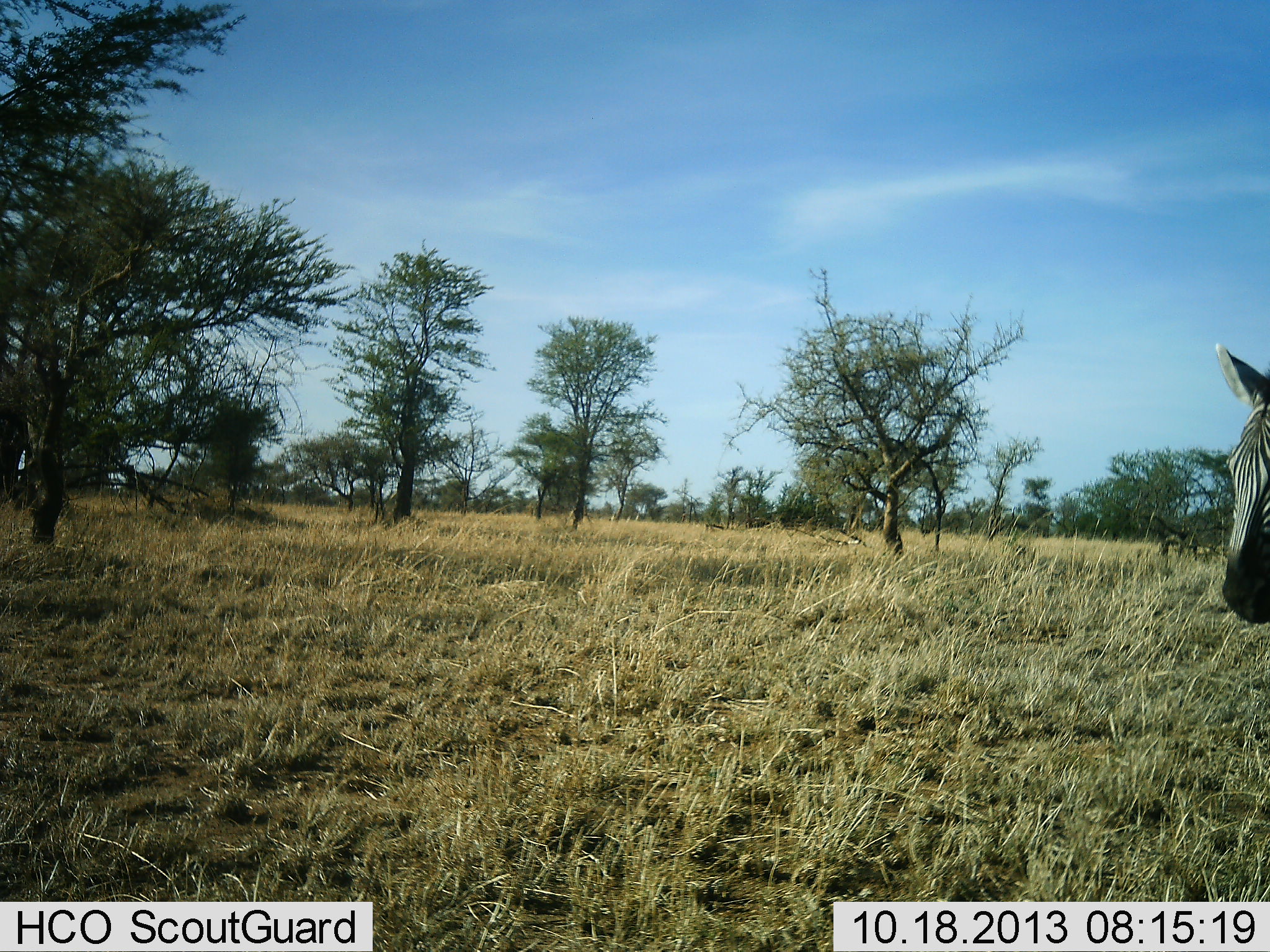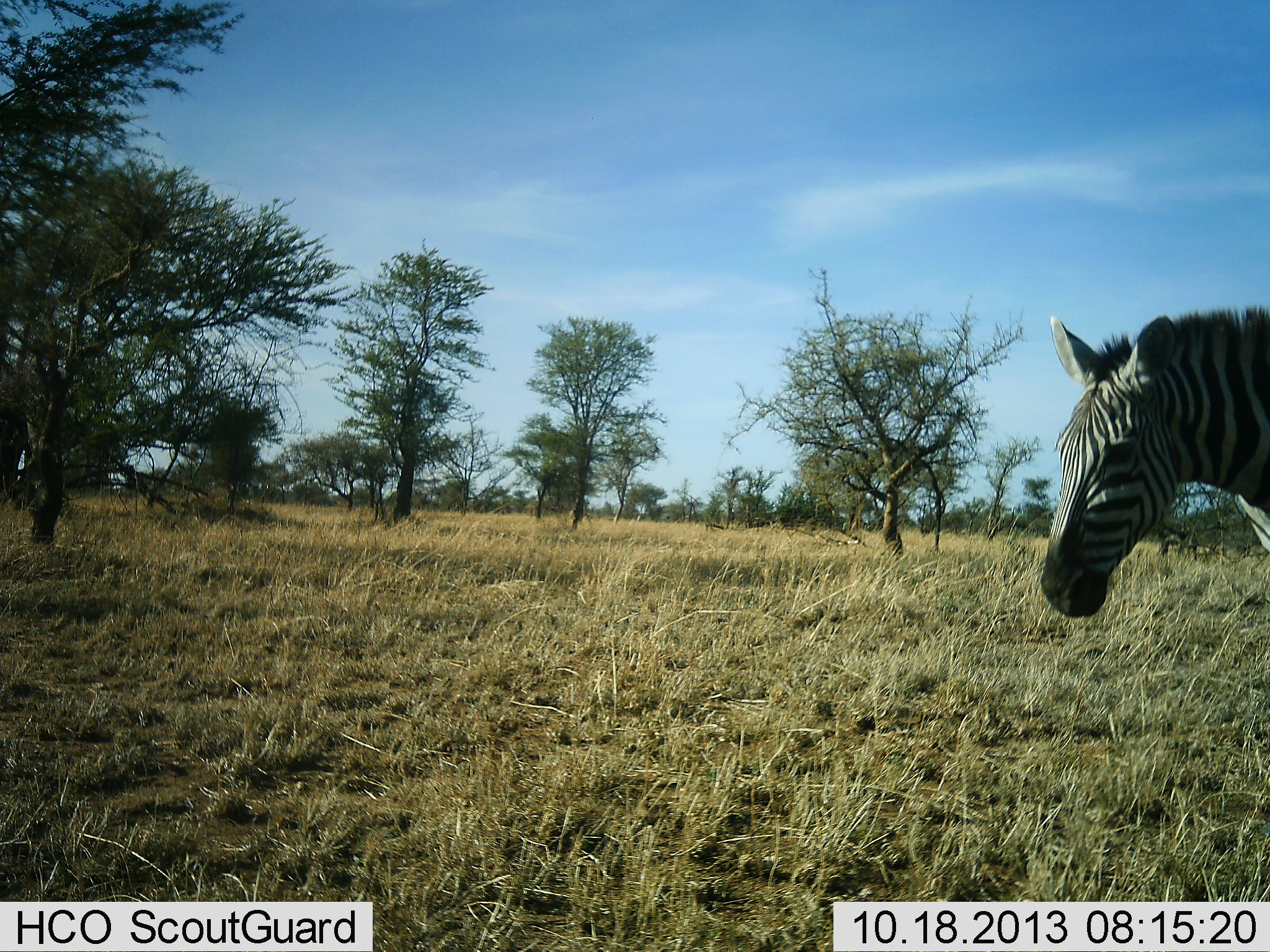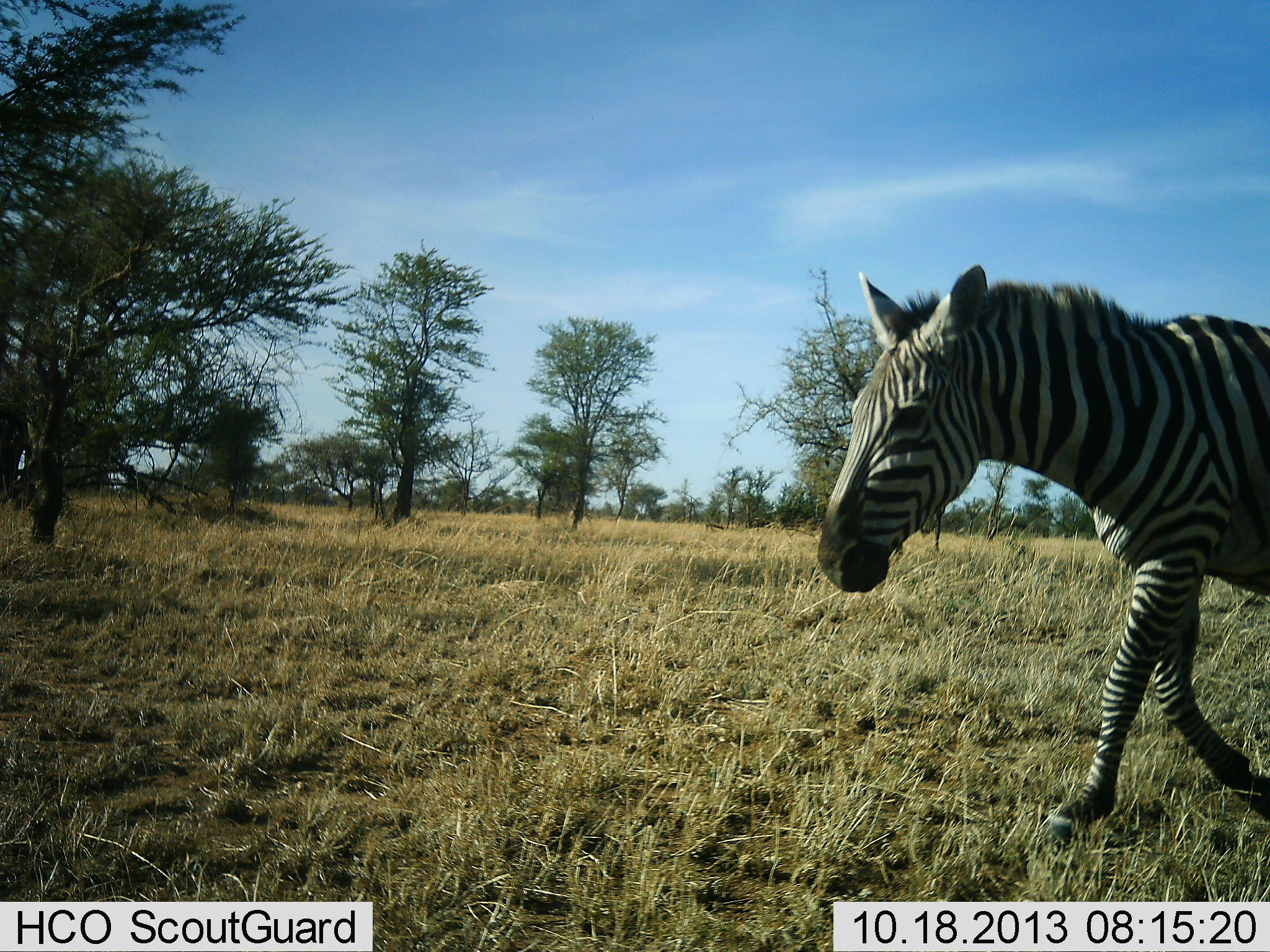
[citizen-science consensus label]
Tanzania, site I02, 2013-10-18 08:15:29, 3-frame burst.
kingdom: Animalia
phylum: Chordata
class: Mammalia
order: Perissodactyla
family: Equidae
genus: Equus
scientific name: Equus quagga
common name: plains zebra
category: zebra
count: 1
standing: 0%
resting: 0%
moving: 100%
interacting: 0%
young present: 0%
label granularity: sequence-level